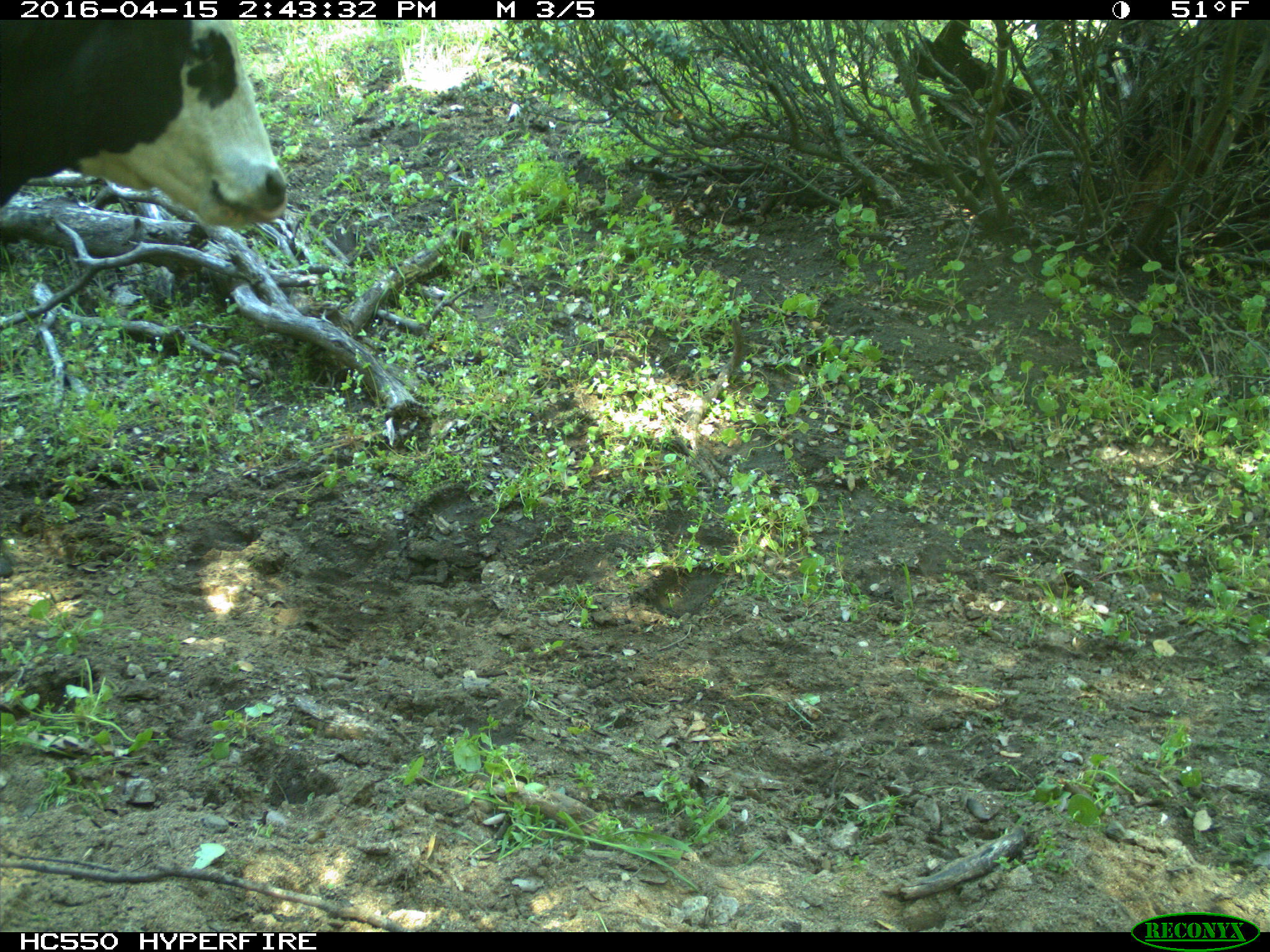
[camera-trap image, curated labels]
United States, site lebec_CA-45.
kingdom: Animalia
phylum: Chordata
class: Mammalia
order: Artiodactyla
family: Bovidae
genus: Bos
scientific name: Bos taurus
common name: domestic cow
Bos taurus (domestic cow).